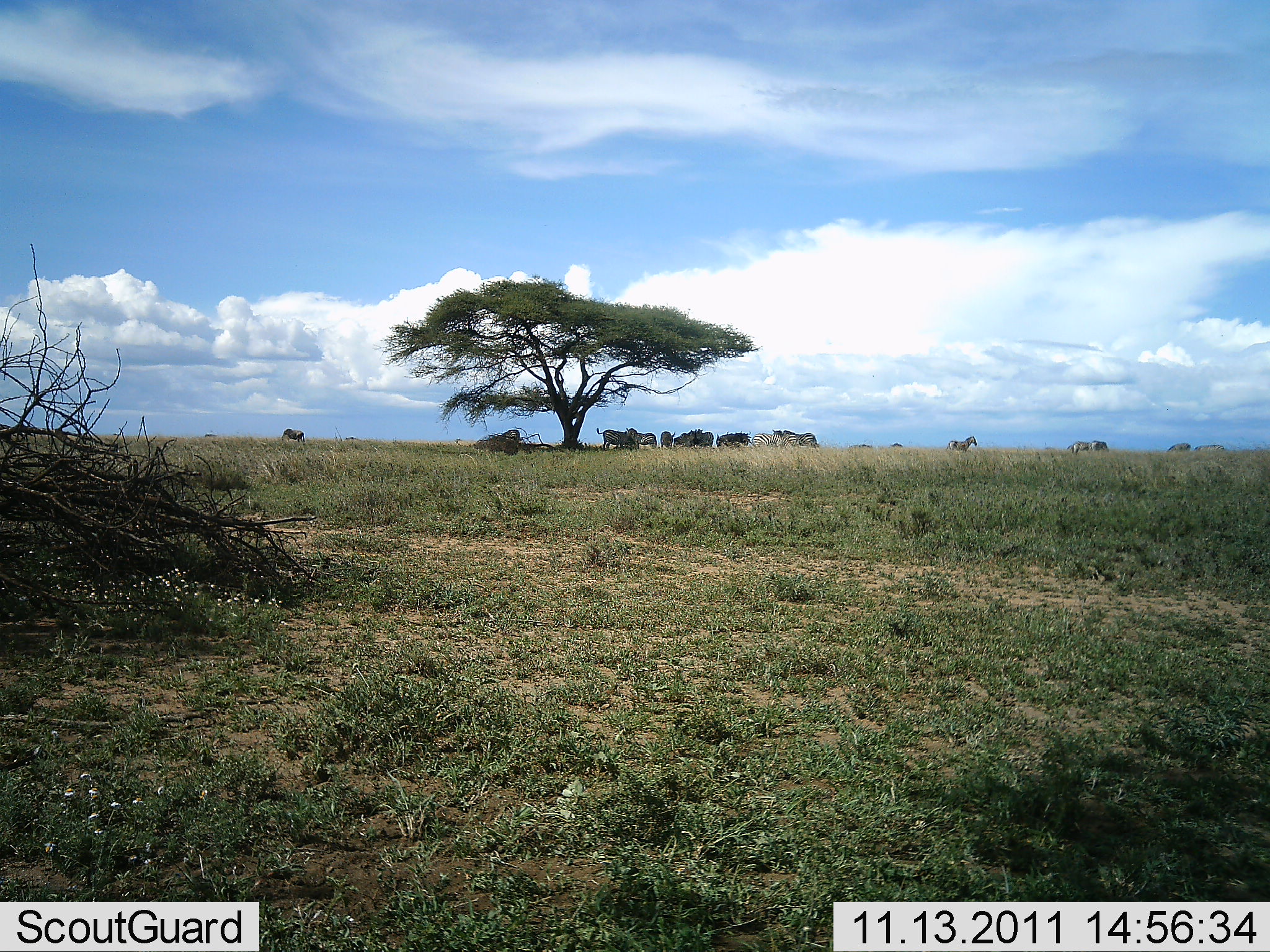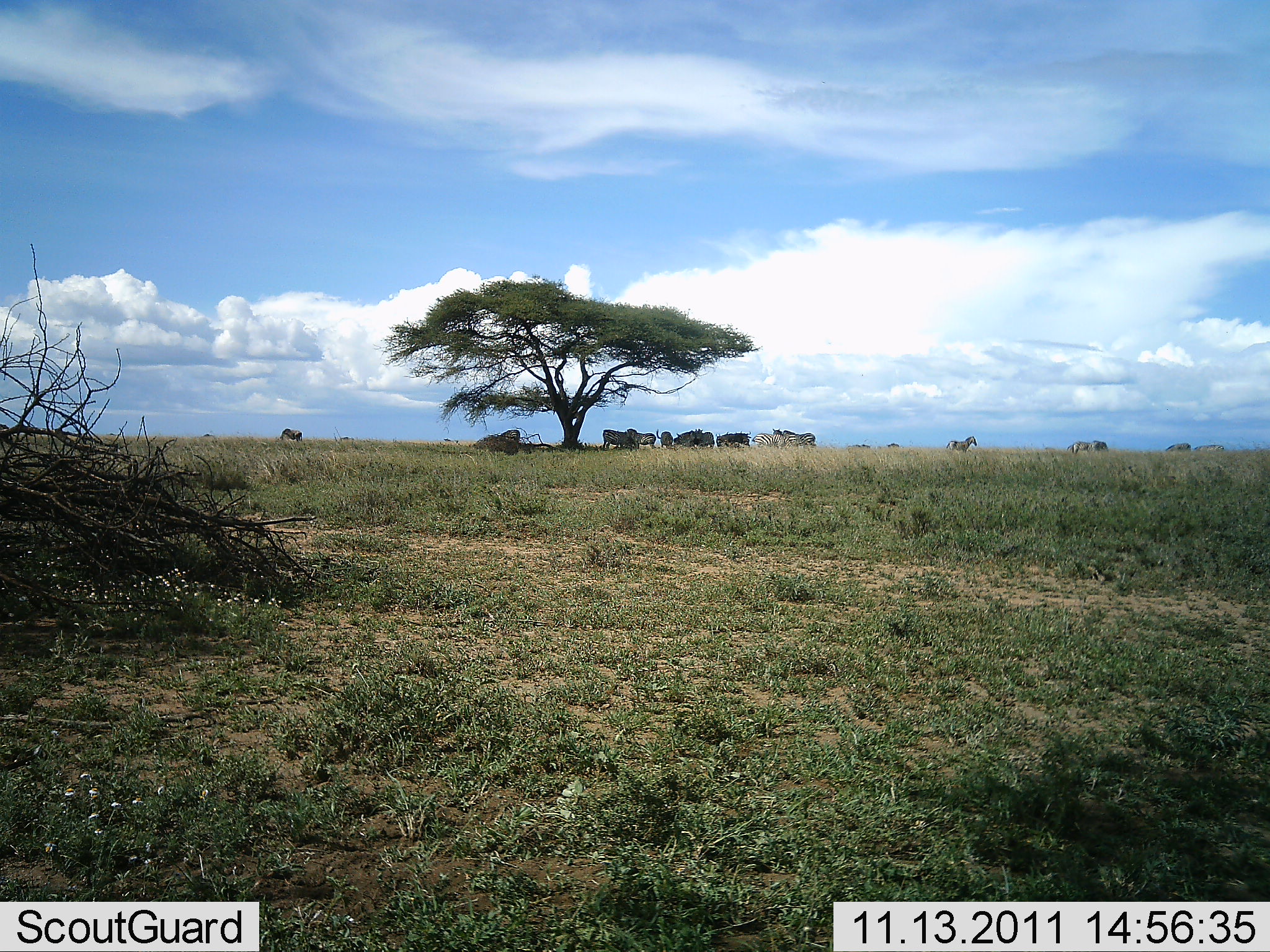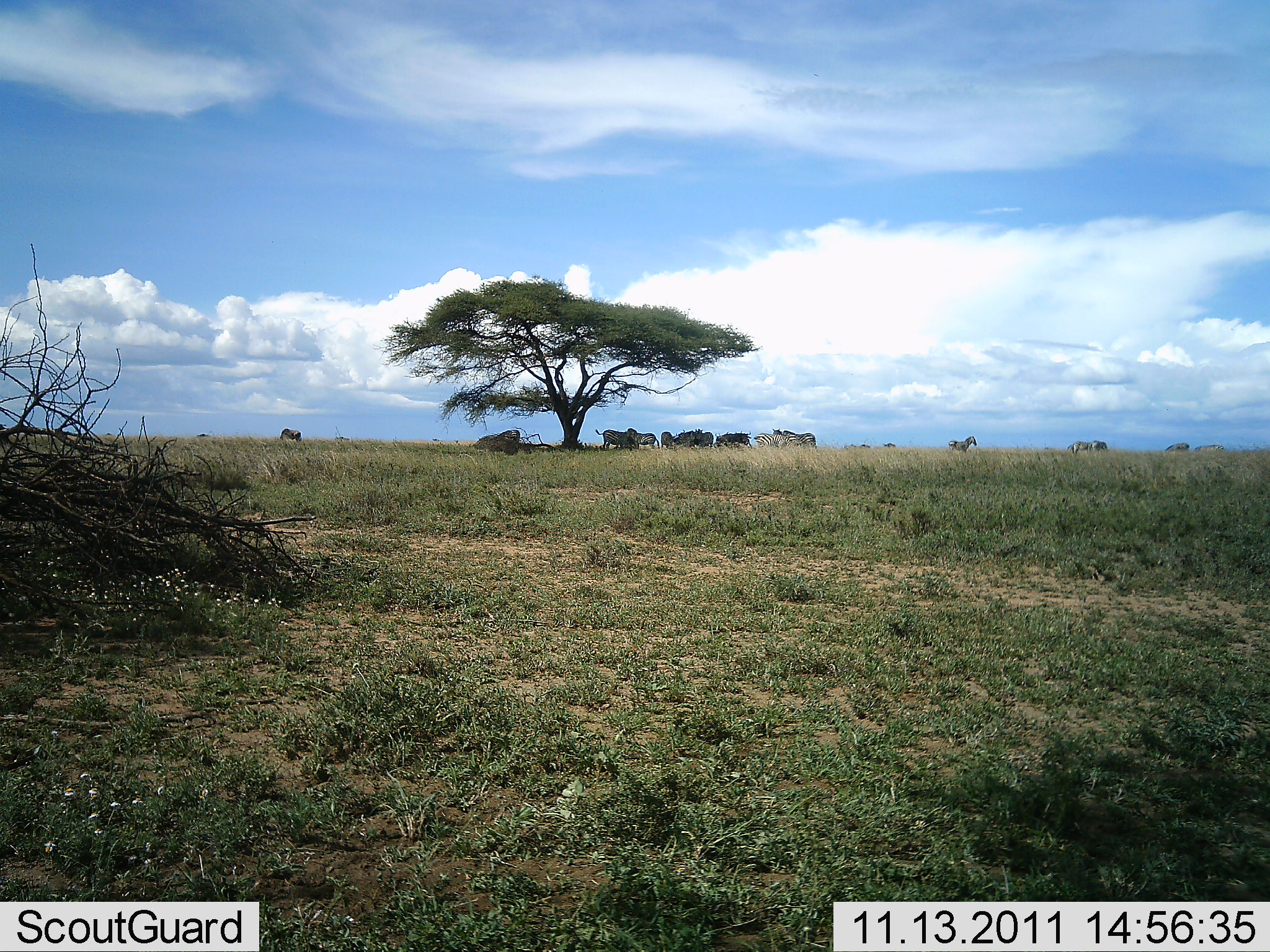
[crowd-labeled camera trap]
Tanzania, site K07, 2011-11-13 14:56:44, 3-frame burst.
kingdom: Animalia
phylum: Chordata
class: Mammalia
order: Artiodactyla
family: Bovidae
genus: Connochaetes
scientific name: Connochaetes taurinus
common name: blue wildebeest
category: wildebeest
Wildebeest (blue wildebeest) (Connochaetes taurinus), count 11-50. Behavior (volunteer vote fractions): standing 100%, resting 18%, moving 18%, interacting 0%. Young present (vote fraction): 0%. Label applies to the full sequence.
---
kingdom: Animalia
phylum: Chordata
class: Mammalia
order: Perissodactyla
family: Equidae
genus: Equus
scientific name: Equus quagga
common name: plains zebra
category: zebra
Zebra (plains zebra) (Equus quagga), count 4. Behavior (volunteer vote fractions): standing 78%, resting 33%, moving 0%, interacting 0%. Young present (vote fraction): 0%. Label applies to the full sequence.